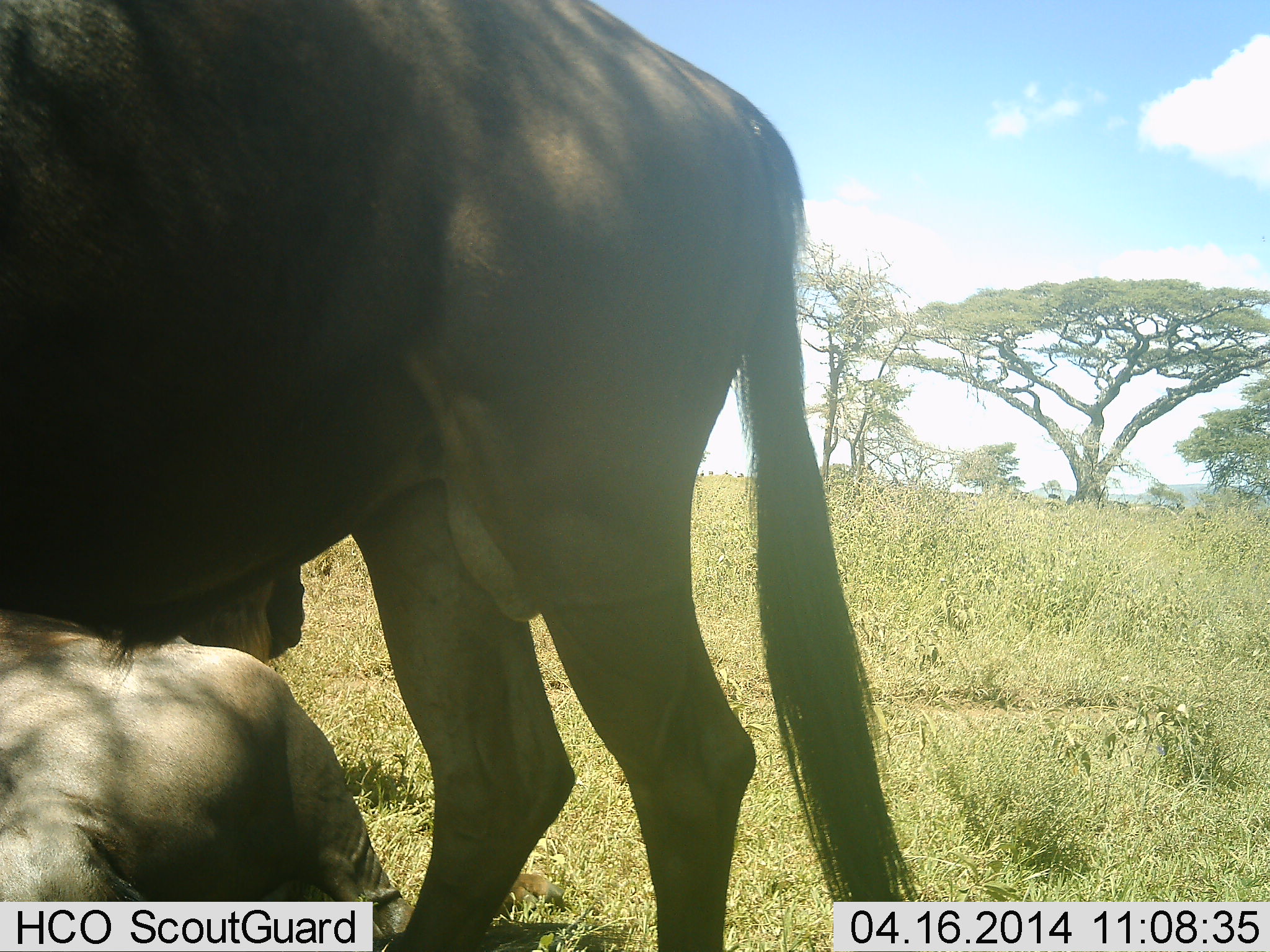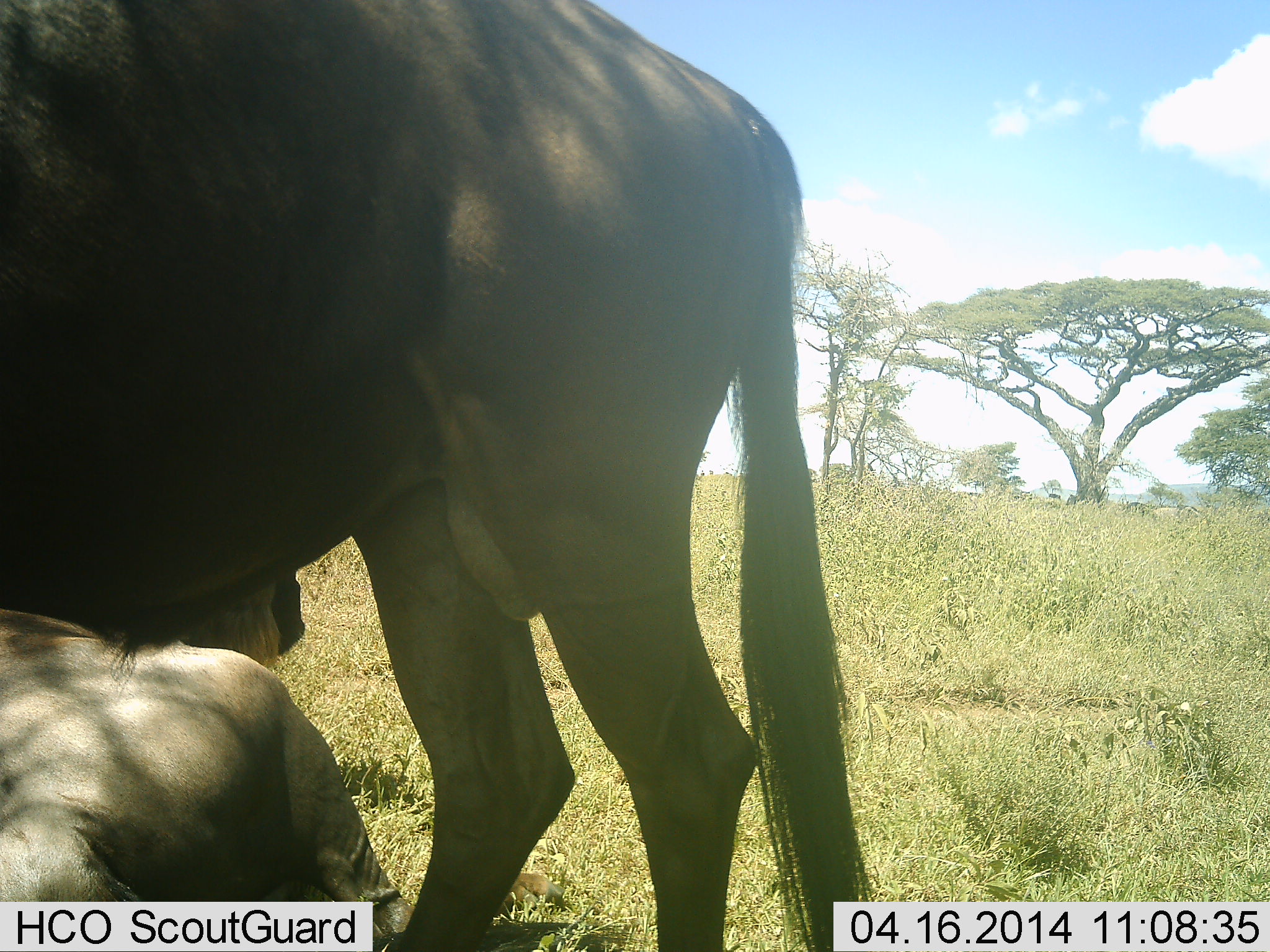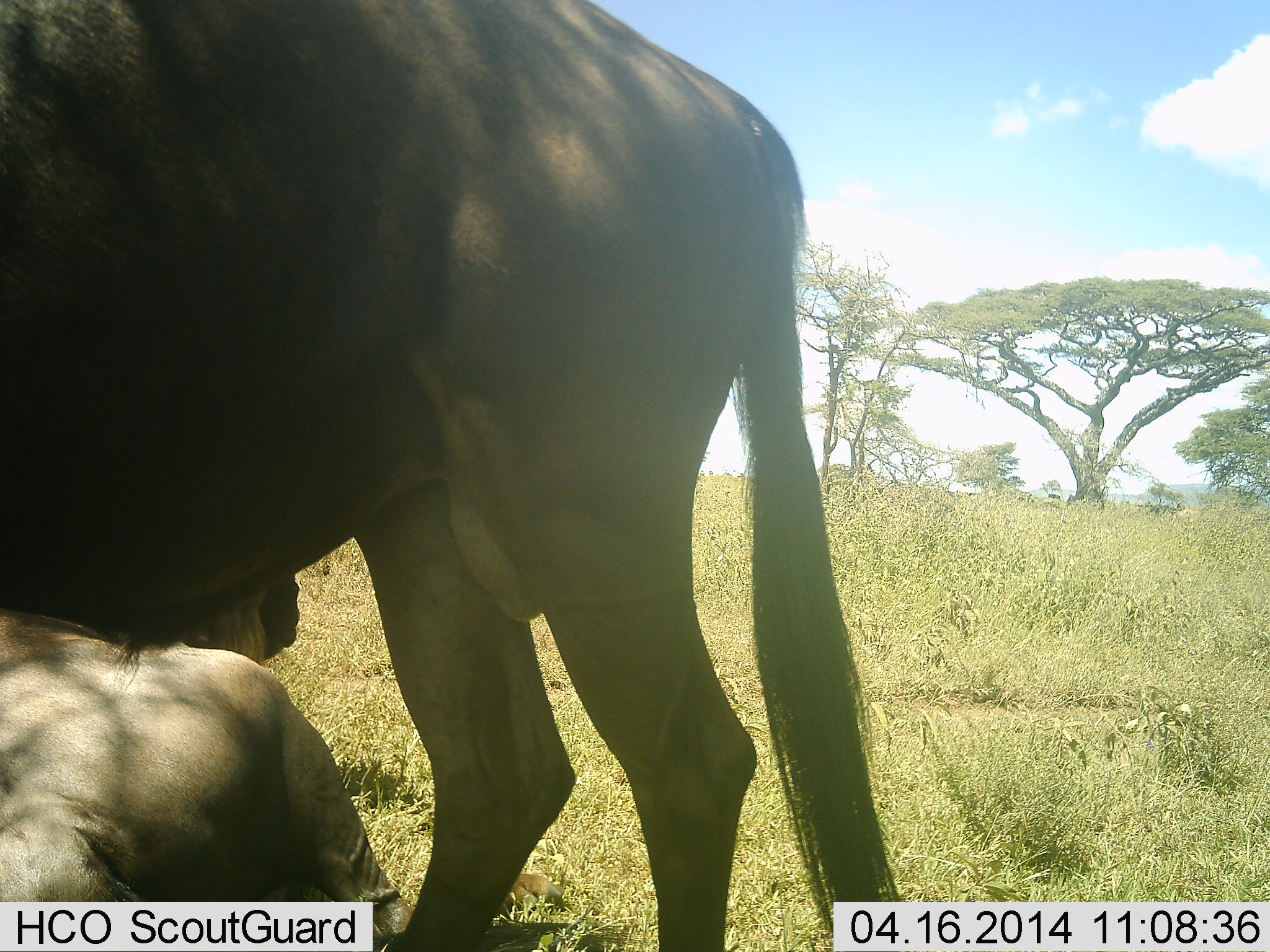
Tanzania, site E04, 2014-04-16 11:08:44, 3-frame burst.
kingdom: Animalia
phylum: Chordata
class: Mammalia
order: Artiodactyla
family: Bovidae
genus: Connochaetes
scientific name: Connochaetes taurinus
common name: blue wildebeest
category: wildebeest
Wildebeest (blue wildebeest) (Connochaetes taurinus), count 2. Behavior (volunteer vote fractions): standing 80%, resting 80%, moving 20%, interacting 10%. Young present (vote fraction): 0%. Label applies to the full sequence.